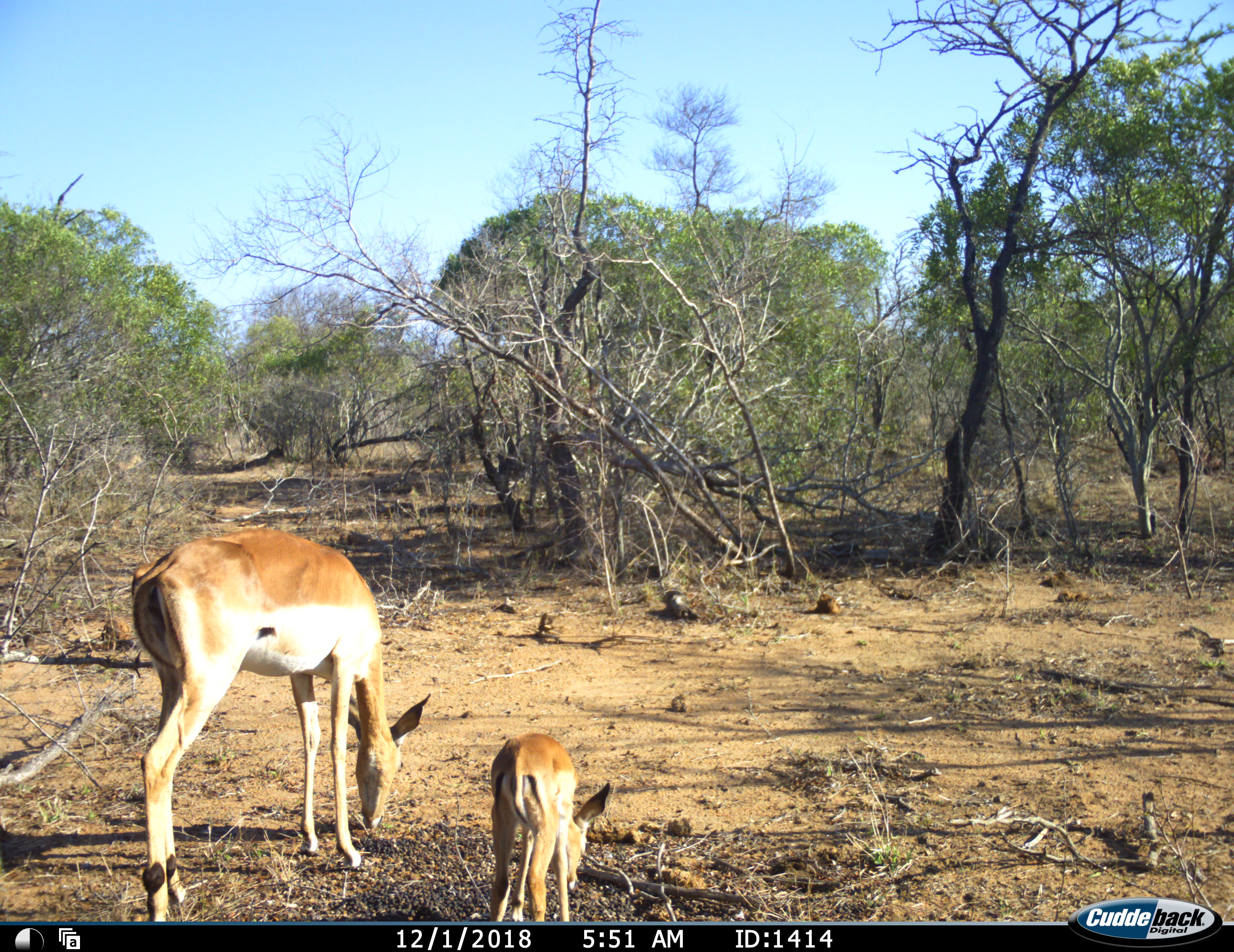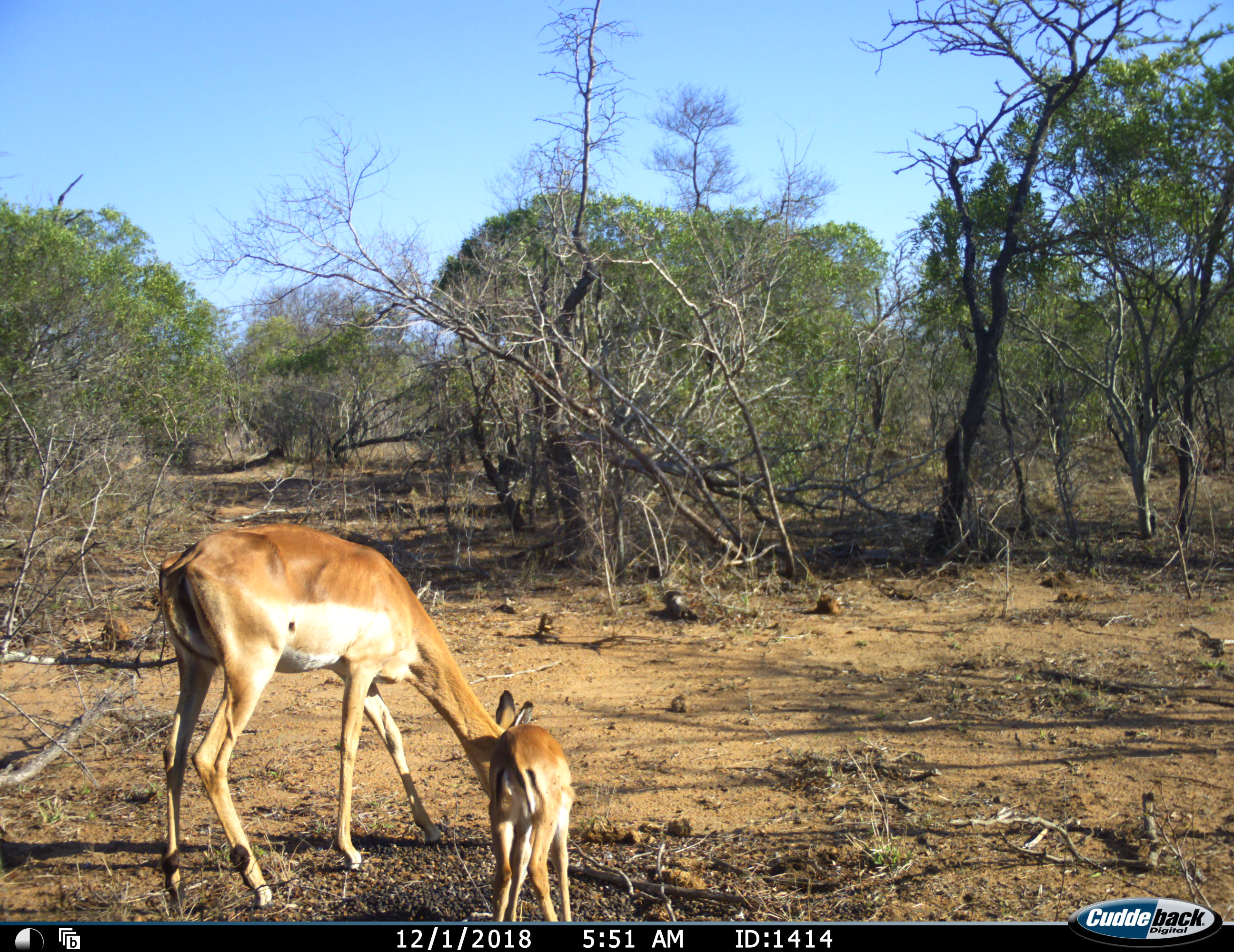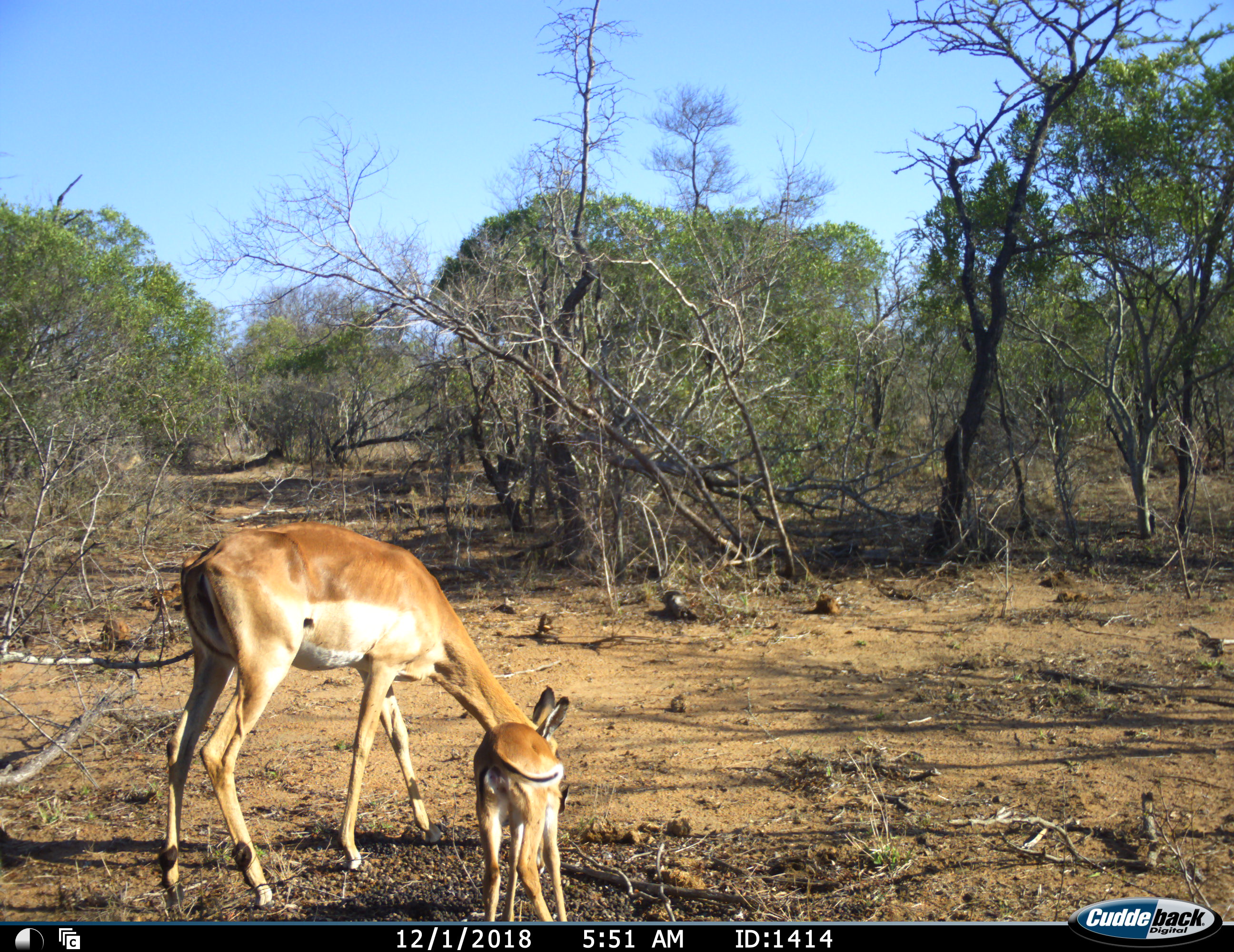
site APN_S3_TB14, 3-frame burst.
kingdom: Animalia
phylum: Chordata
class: Mammalia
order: Artiodactyla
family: Bovidae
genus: Aepyceros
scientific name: Aepyceros melampus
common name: impala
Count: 2.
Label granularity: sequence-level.